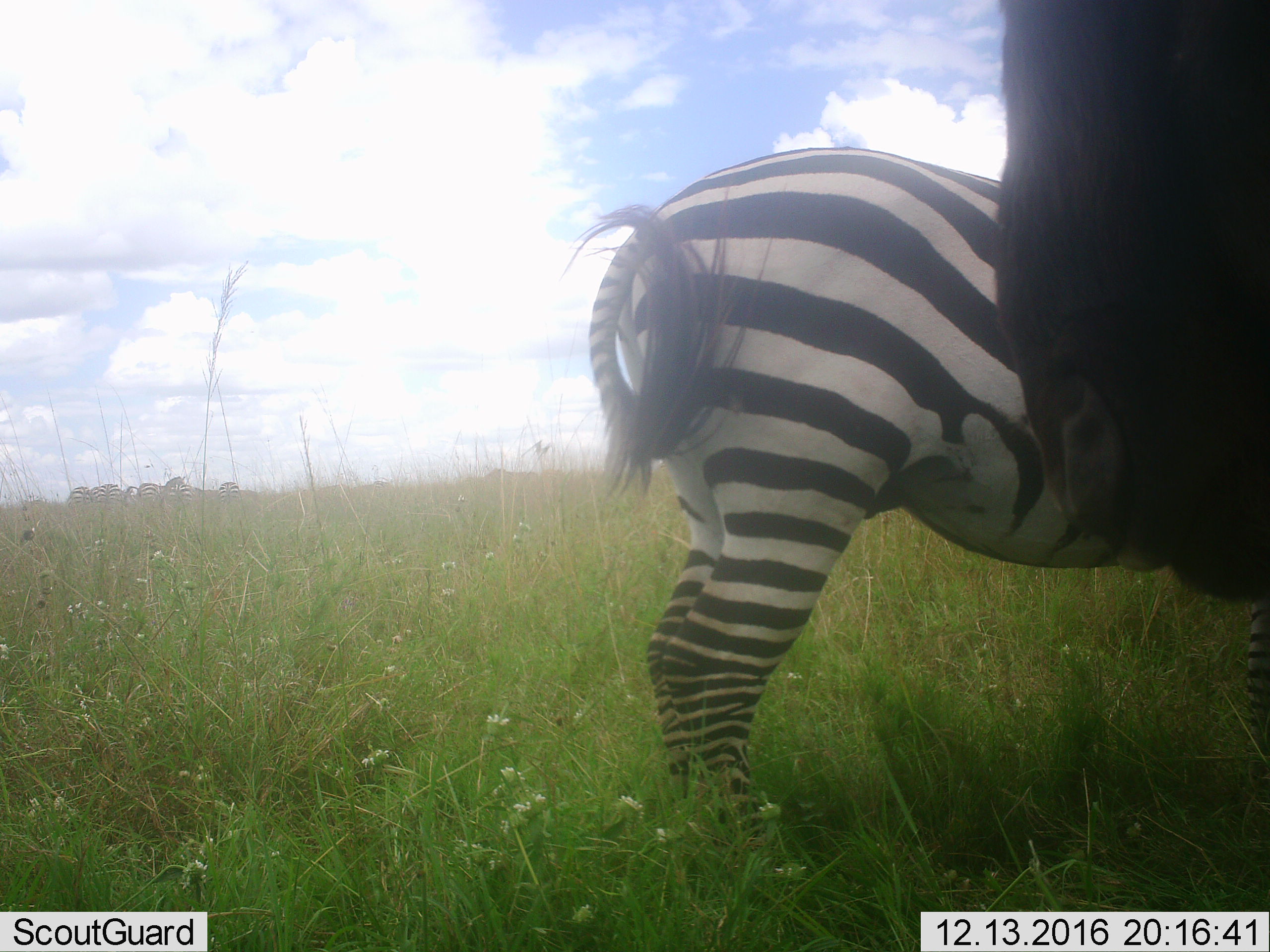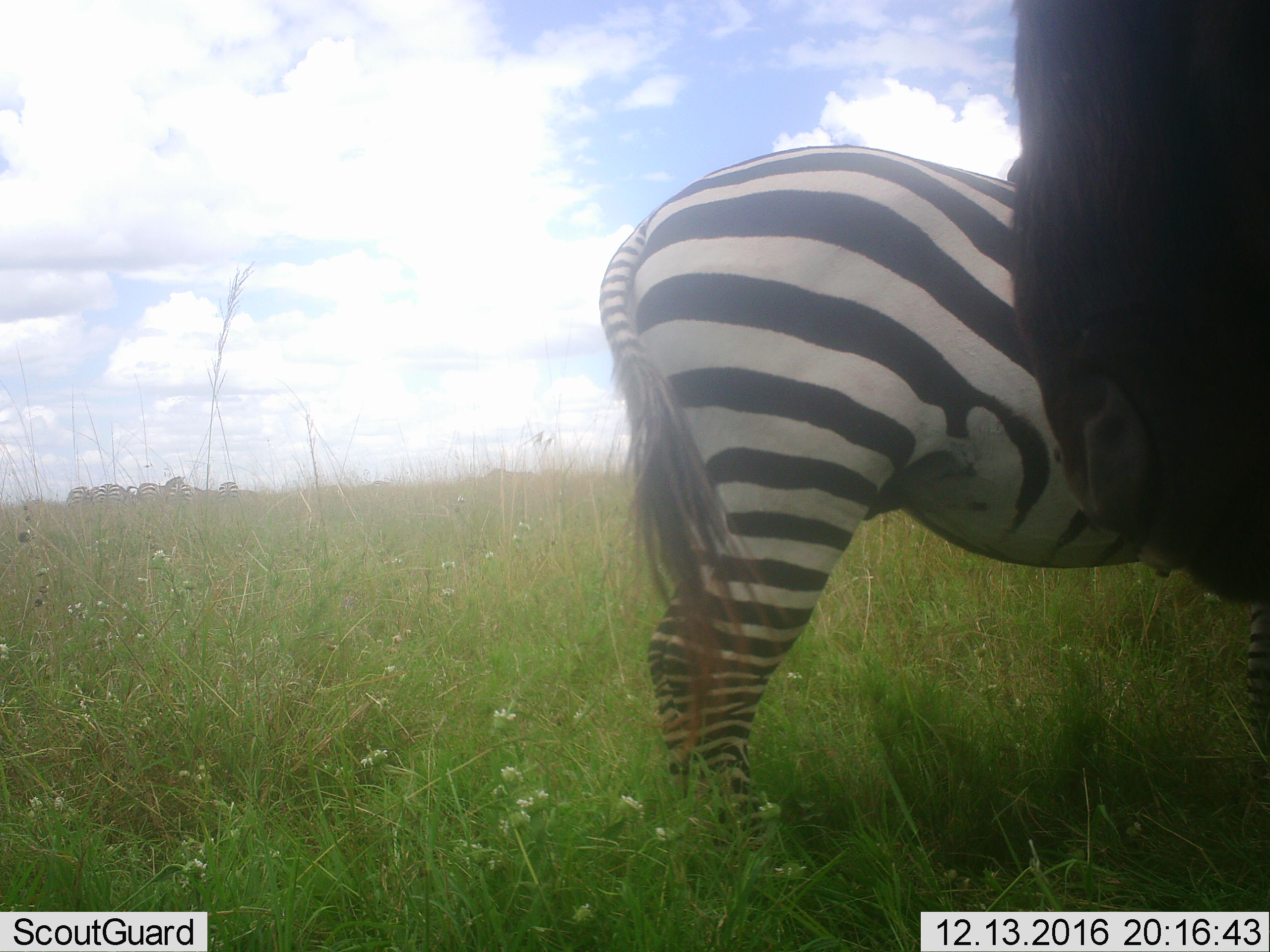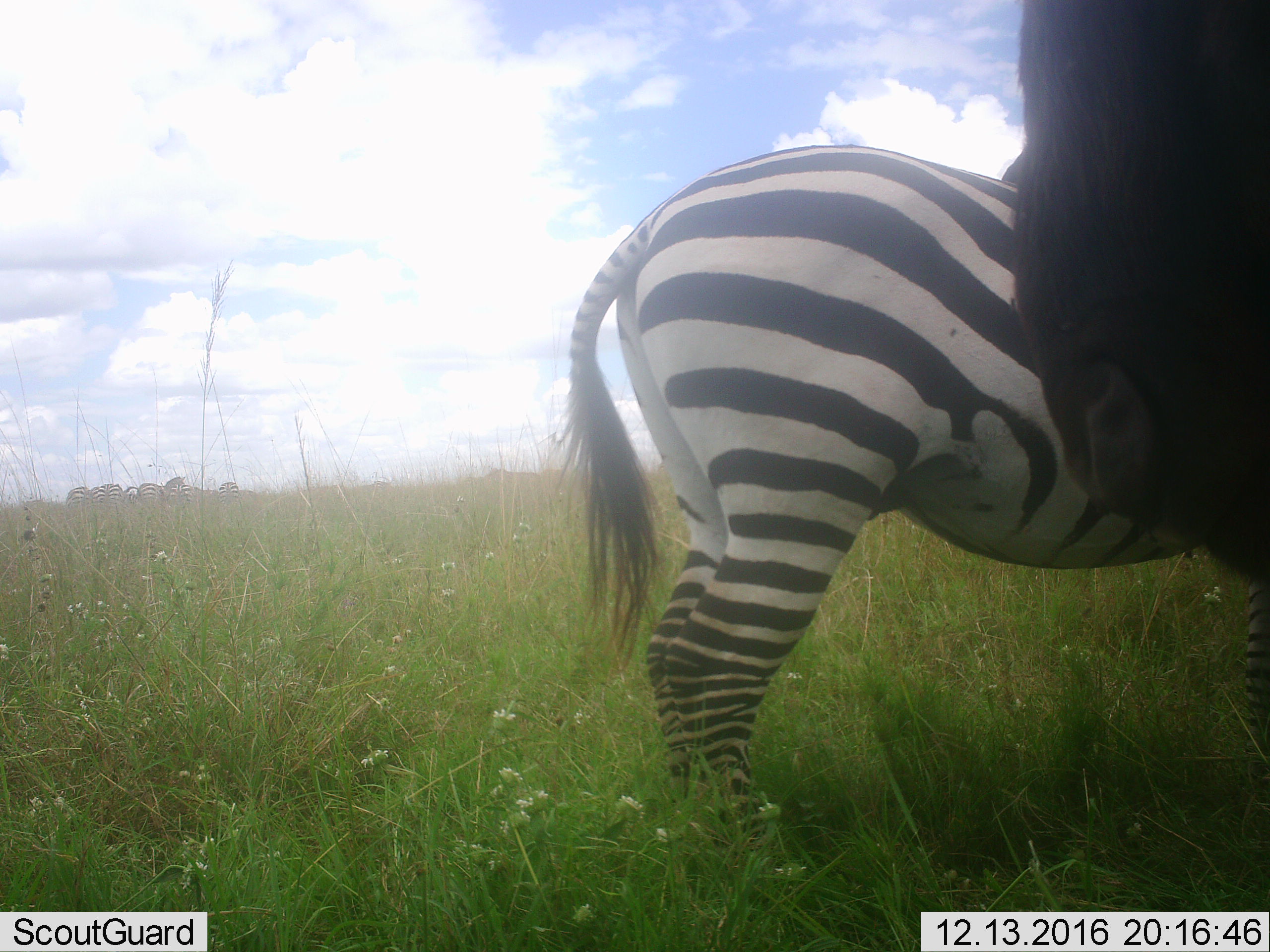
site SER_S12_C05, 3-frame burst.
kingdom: Animalia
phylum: Chordata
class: Mammalia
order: Artiodactyla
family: Bovidae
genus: Connochaetes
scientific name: Connochaetes taurinus taurinus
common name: blue wildebeest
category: wildebeestblue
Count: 1.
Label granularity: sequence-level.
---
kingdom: Animalia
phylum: Chordata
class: Mammalia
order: Perissodactyla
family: Equidae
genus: Equus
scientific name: Equus quagga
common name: plains zebra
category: zebraplains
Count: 6.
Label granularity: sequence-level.